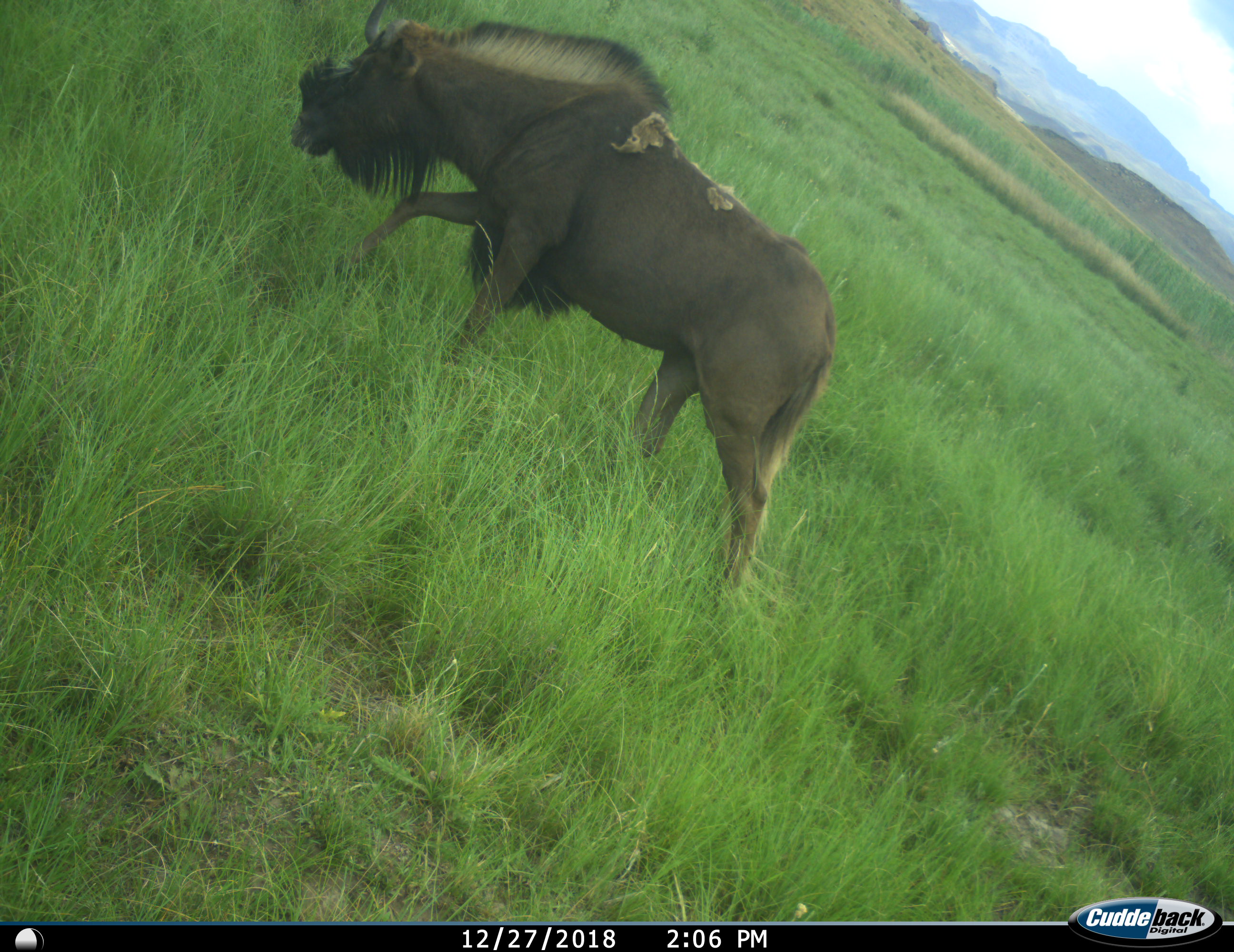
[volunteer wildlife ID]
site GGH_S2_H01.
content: unidentified animal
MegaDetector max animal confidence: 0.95